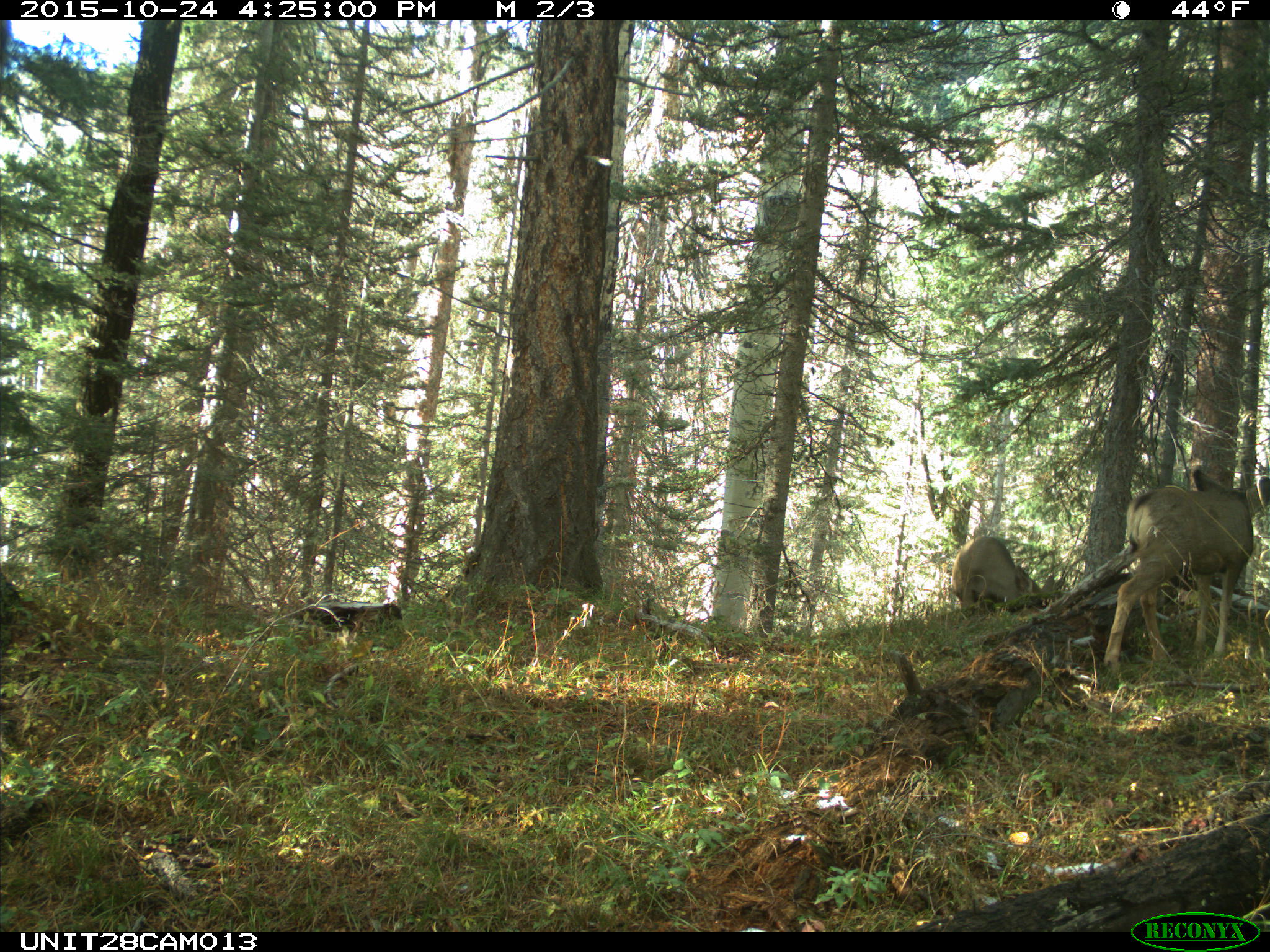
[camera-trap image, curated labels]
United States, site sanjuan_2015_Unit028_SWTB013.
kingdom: Animalia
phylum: Chordata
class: Mammalia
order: Artiodactyla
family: Cervidae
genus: Odocoileus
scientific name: Odocoileus hemionus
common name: mule deer